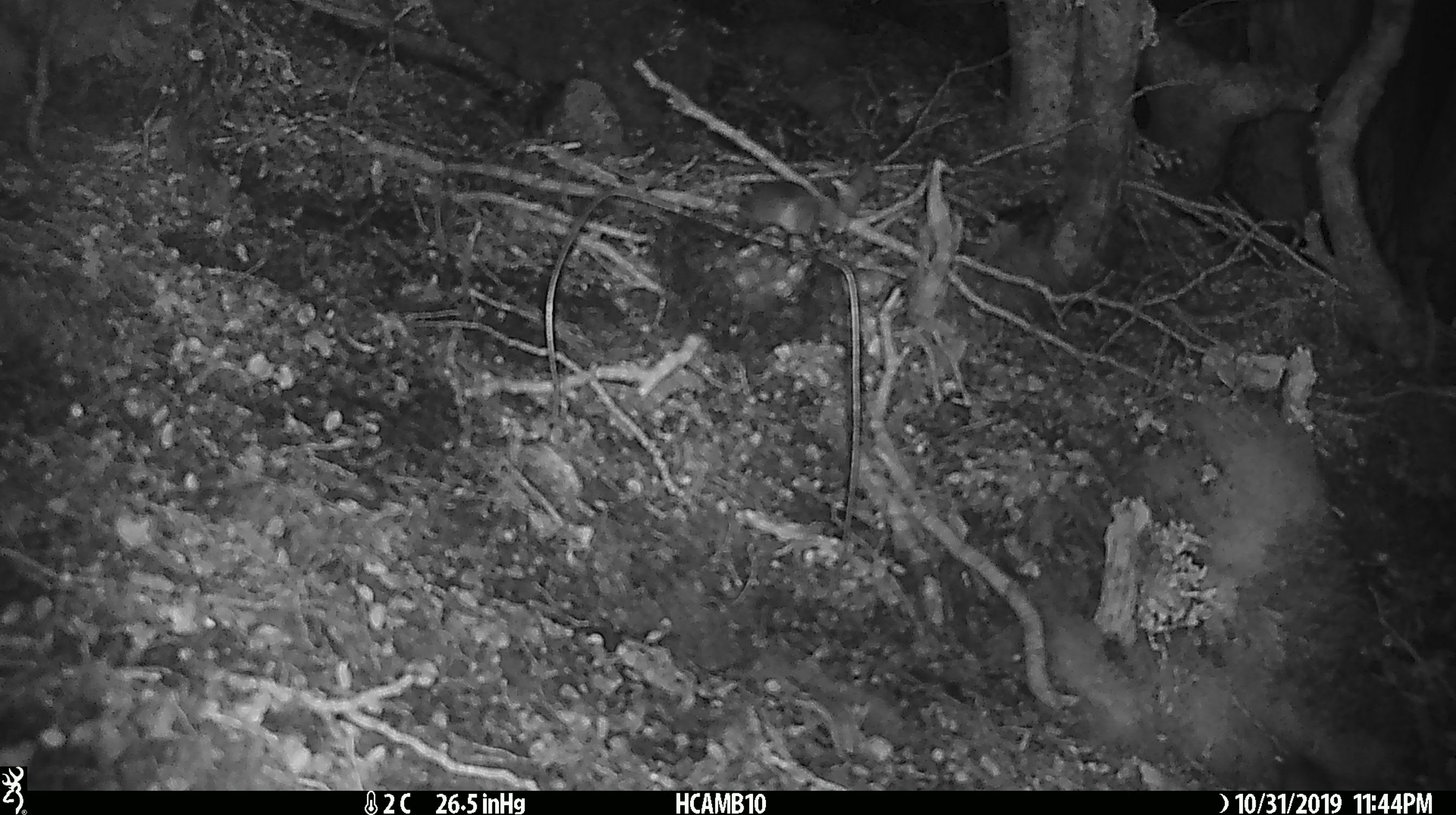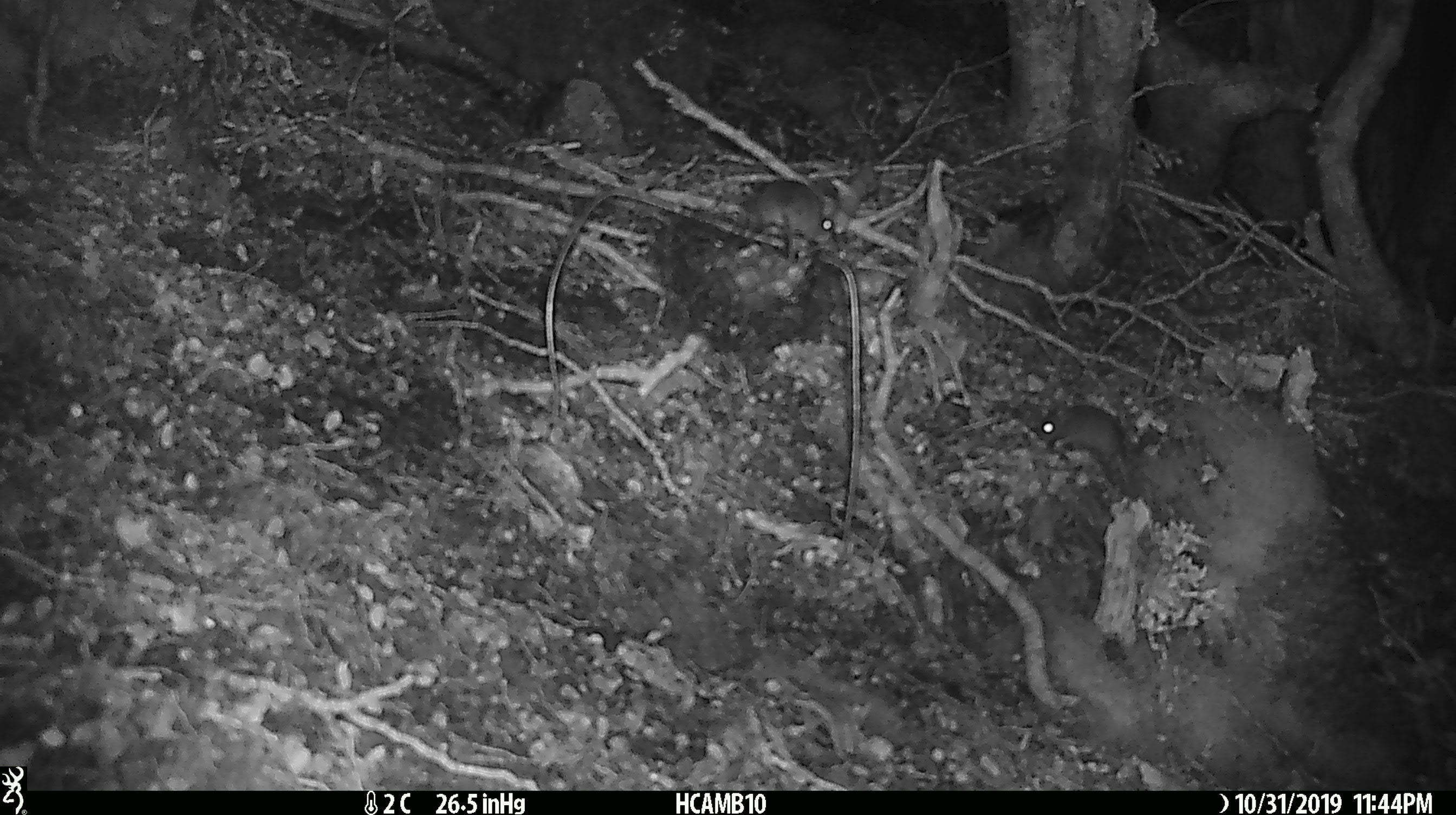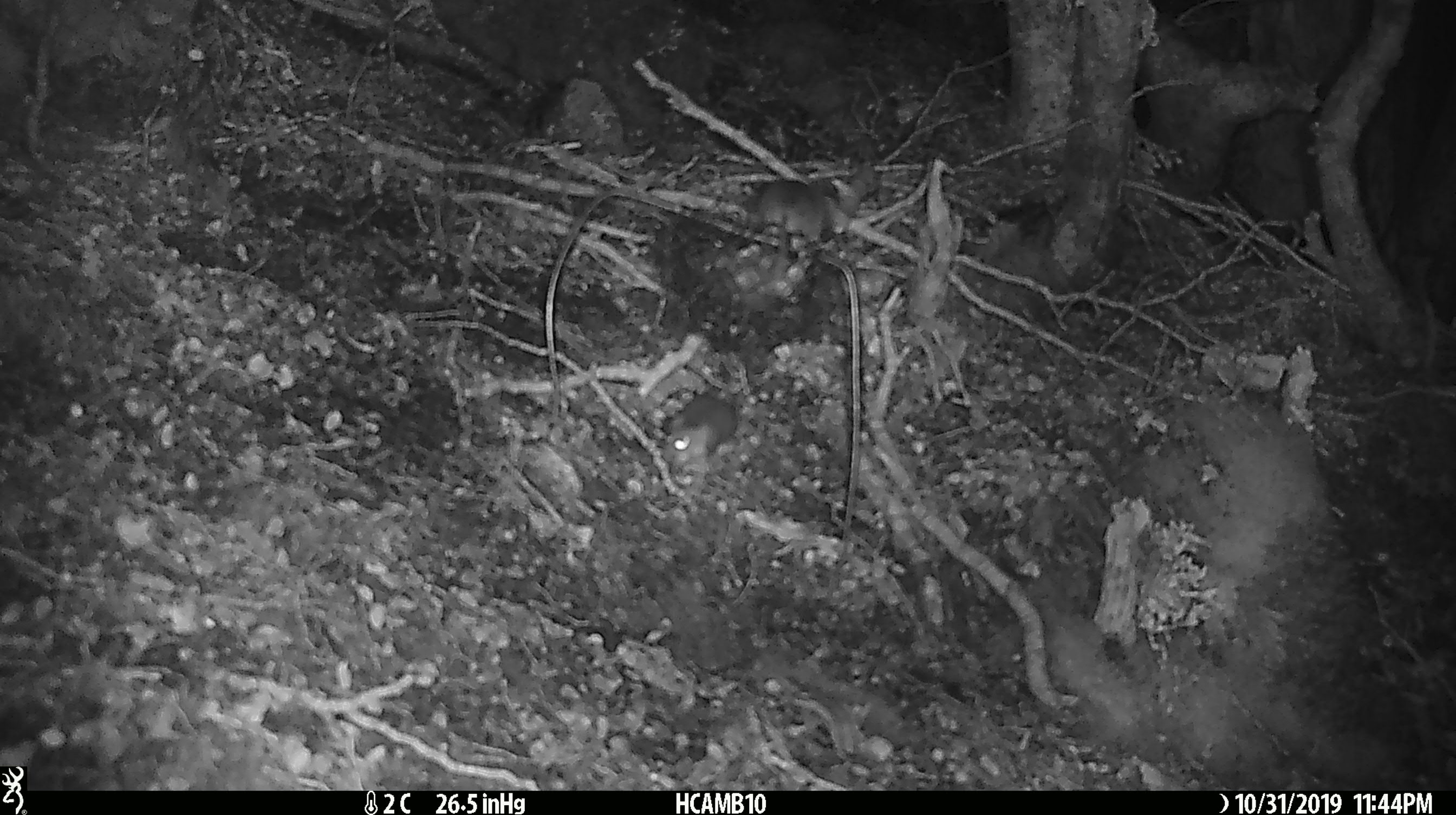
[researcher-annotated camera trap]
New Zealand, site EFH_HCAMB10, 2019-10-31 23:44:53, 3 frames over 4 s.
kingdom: Animalia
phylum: Chordata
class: Mammalia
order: Rodentia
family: Muridae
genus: Mus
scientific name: Mus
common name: mouse